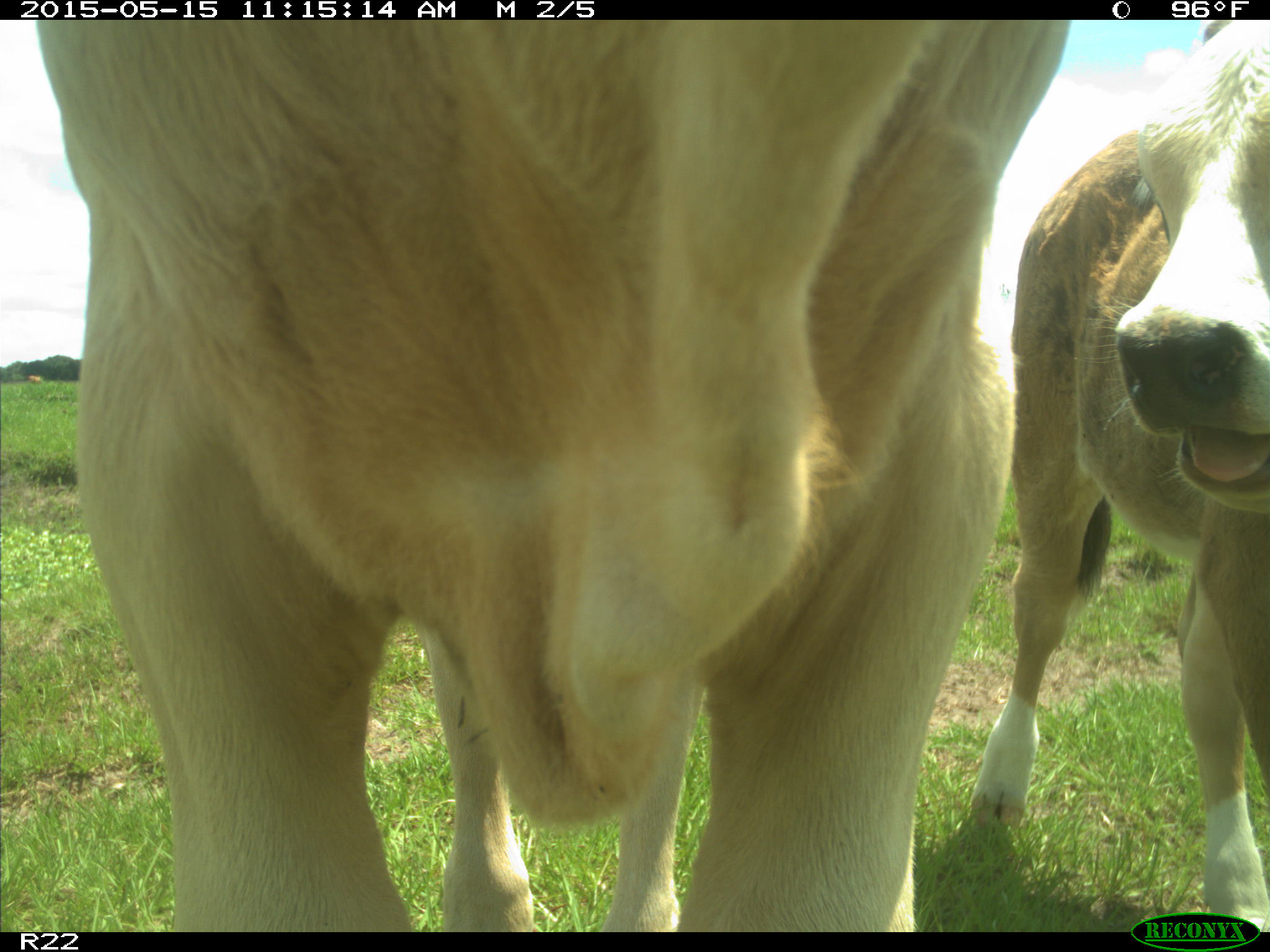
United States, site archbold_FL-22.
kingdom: Animalia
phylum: Chordata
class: Mammalia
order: Artiodactyla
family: Bovidae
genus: Bos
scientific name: Bos taurus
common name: domestic cow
Bos taurus (domestic cow).